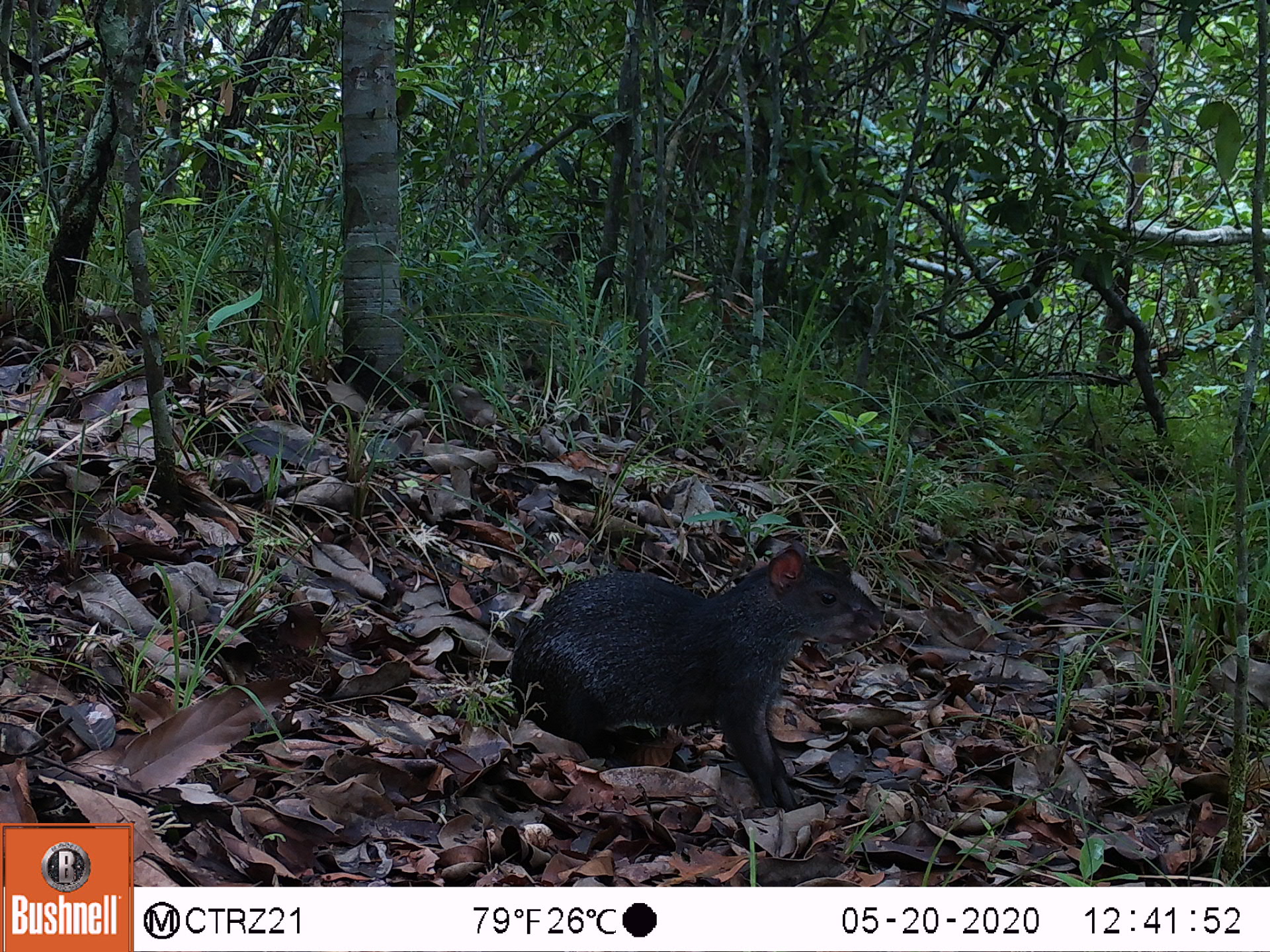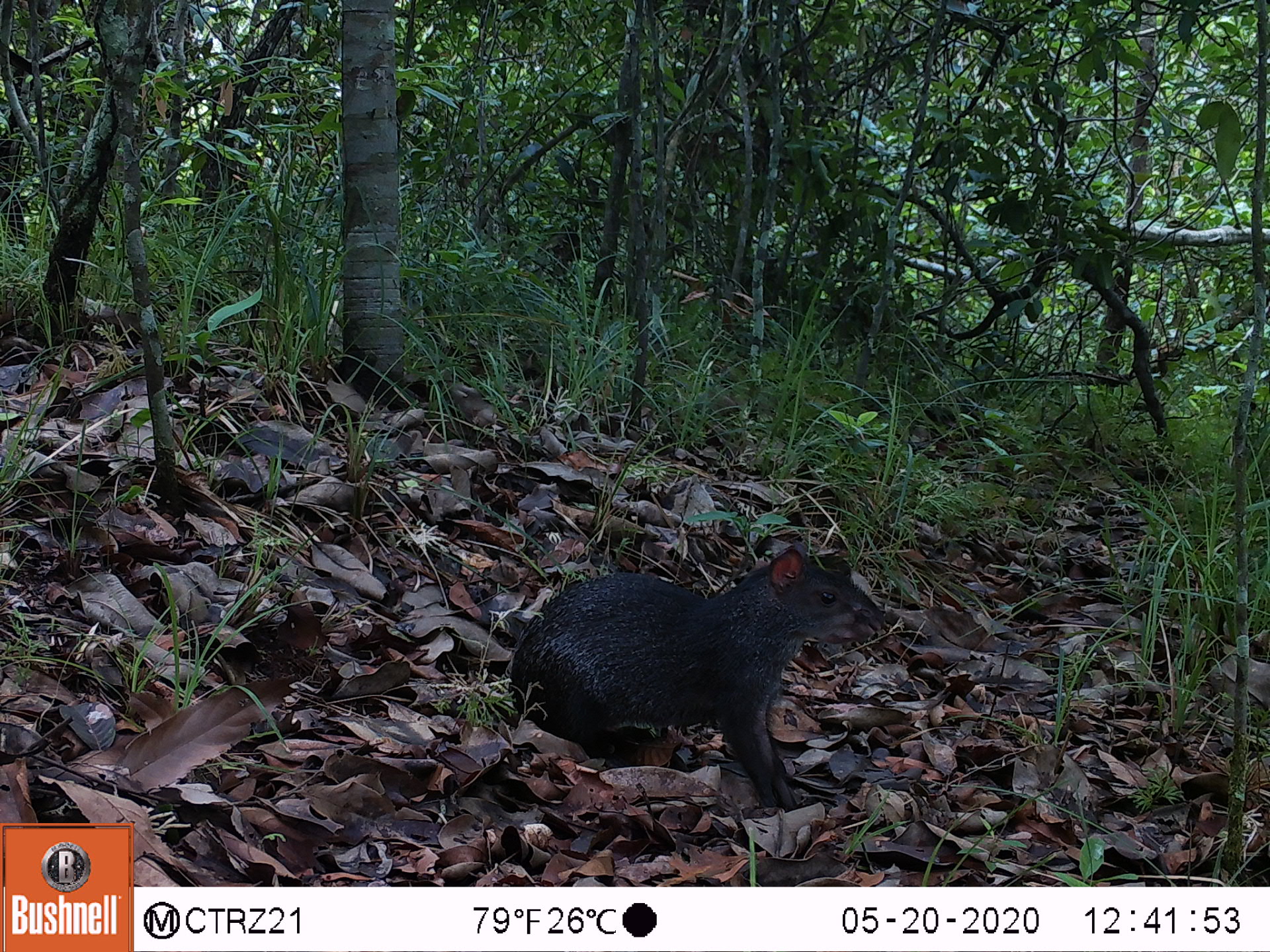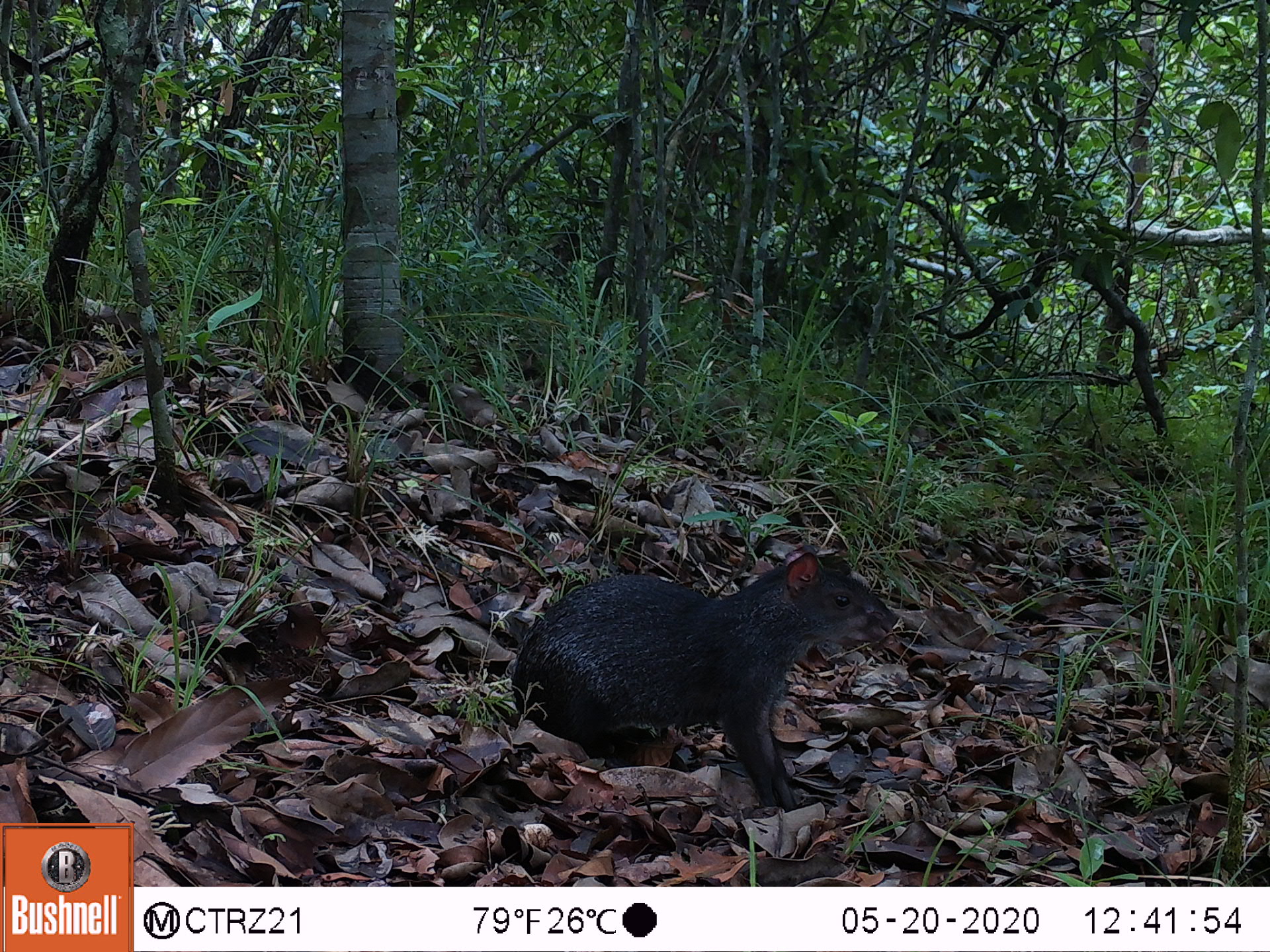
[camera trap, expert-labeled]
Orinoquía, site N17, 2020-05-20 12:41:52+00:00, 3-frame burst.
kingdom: Animalia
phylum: Chordata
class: Mammalia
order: Rodentia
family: Dasyproctidae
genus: Dasyprocta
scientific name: Dasyprocta fuliginosa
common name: black agouti